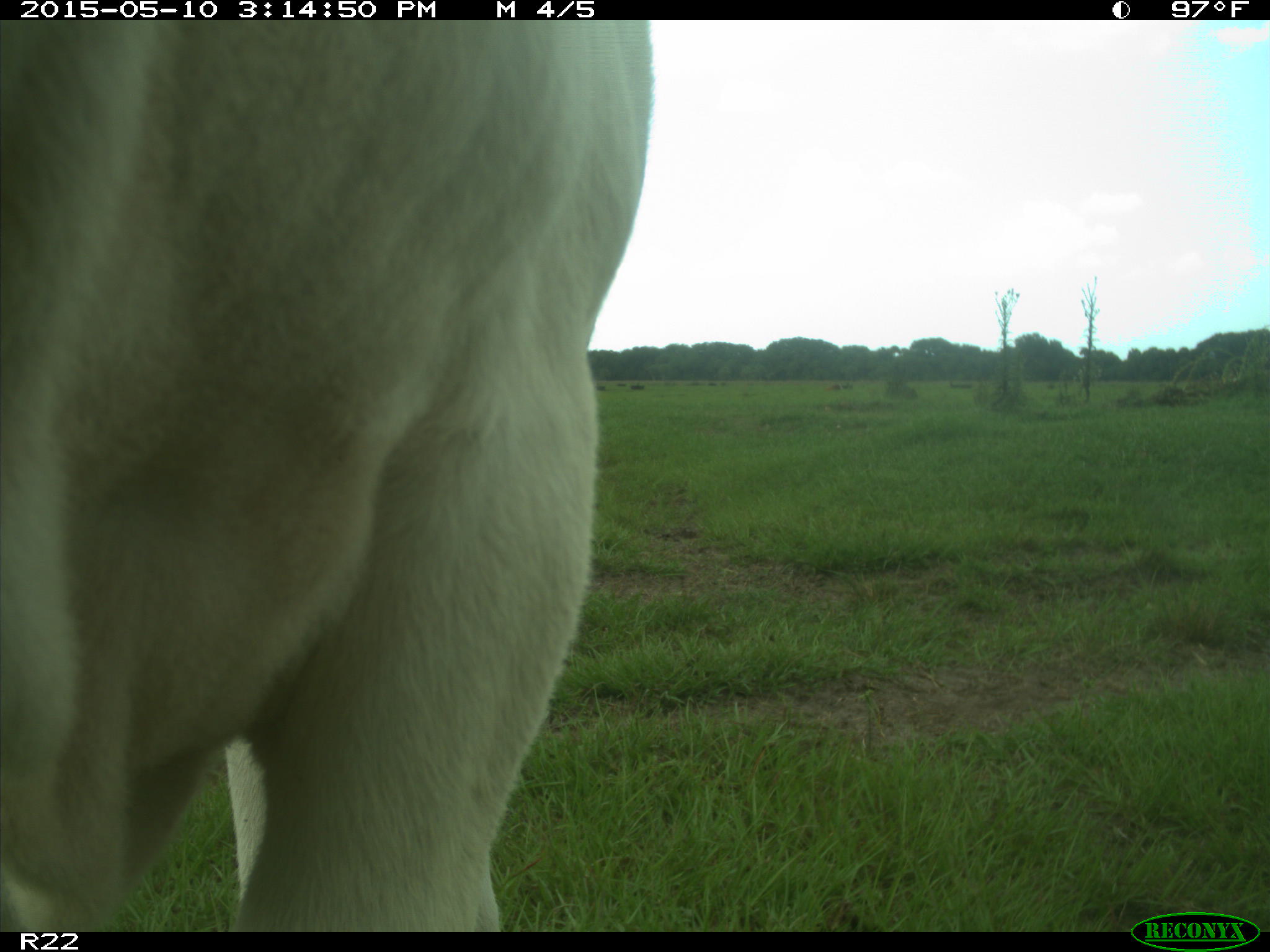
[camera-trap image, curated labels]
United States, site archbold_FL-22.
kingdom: Animalia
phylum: Chordata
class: Mammalia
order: Artiodactyla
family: Bovidae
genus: Bos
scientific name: Bos taurus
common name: domestic cow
Bos taurus (domestic cow).